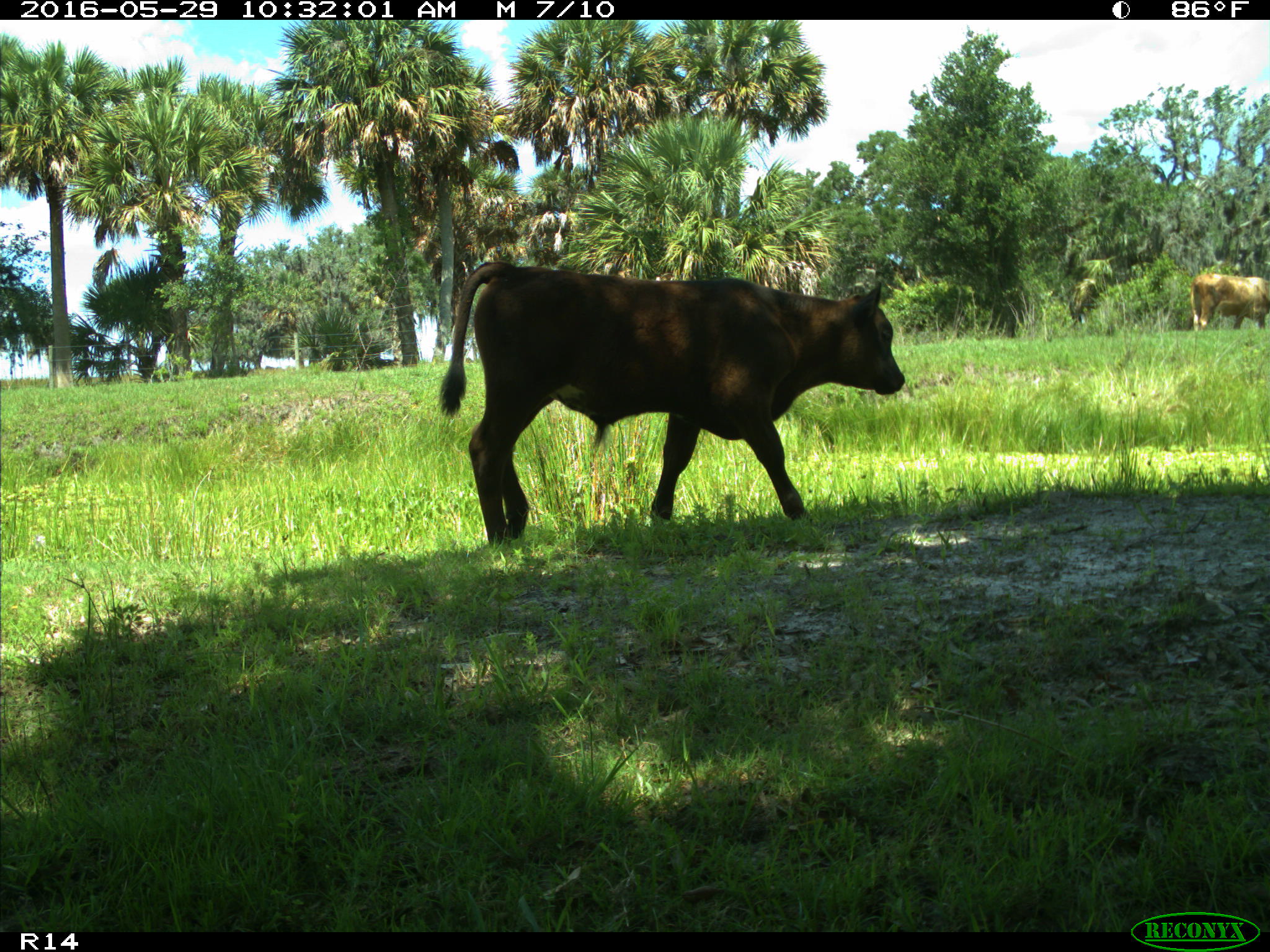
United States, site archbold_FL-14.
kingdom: Animalia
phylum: Chordata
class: Mammalia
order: Artiodactyla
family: Bovidae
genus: Bos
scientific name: Bos taurus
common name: domestic cow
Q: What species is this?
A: Bos taurus (domestic cow).